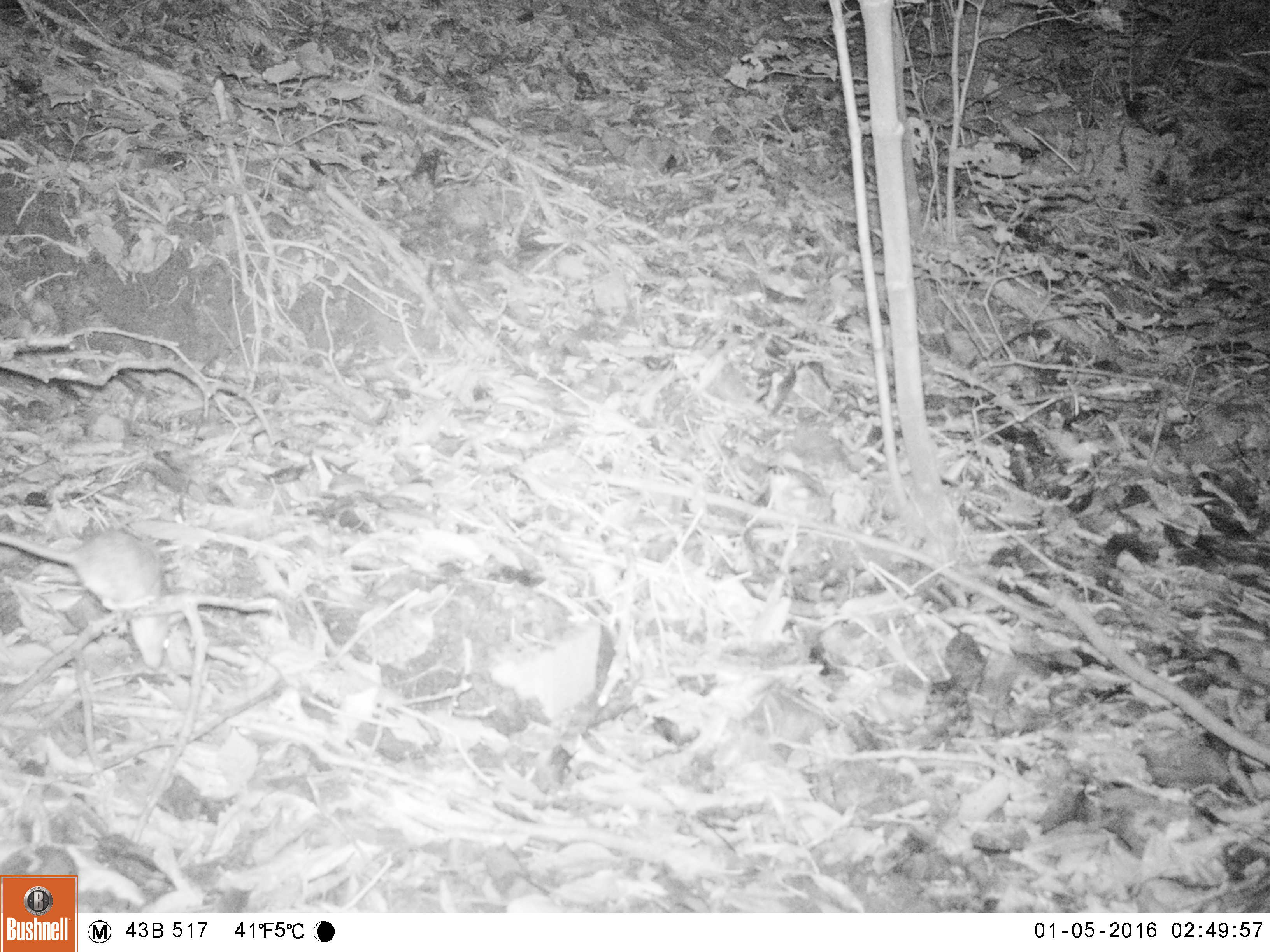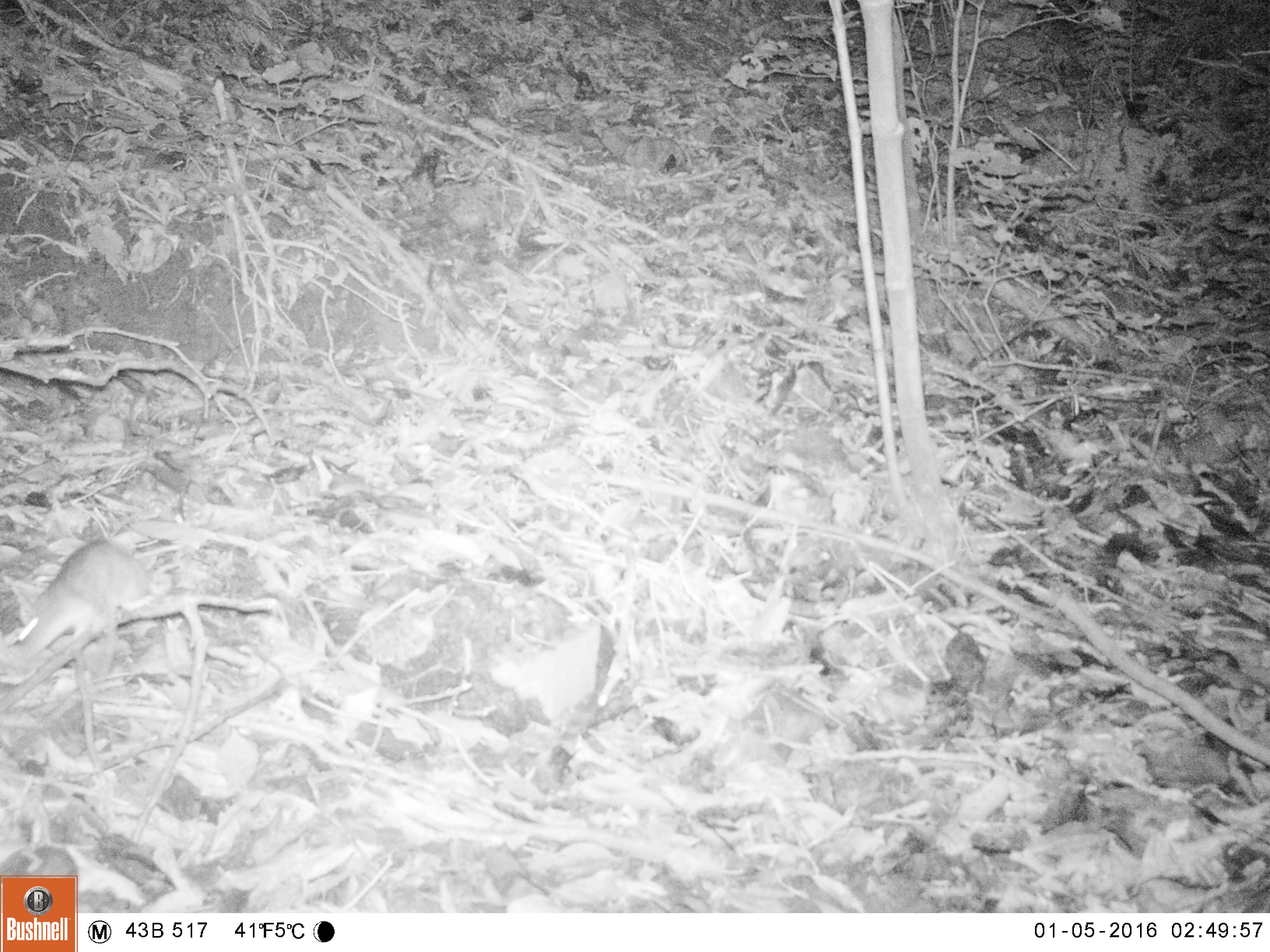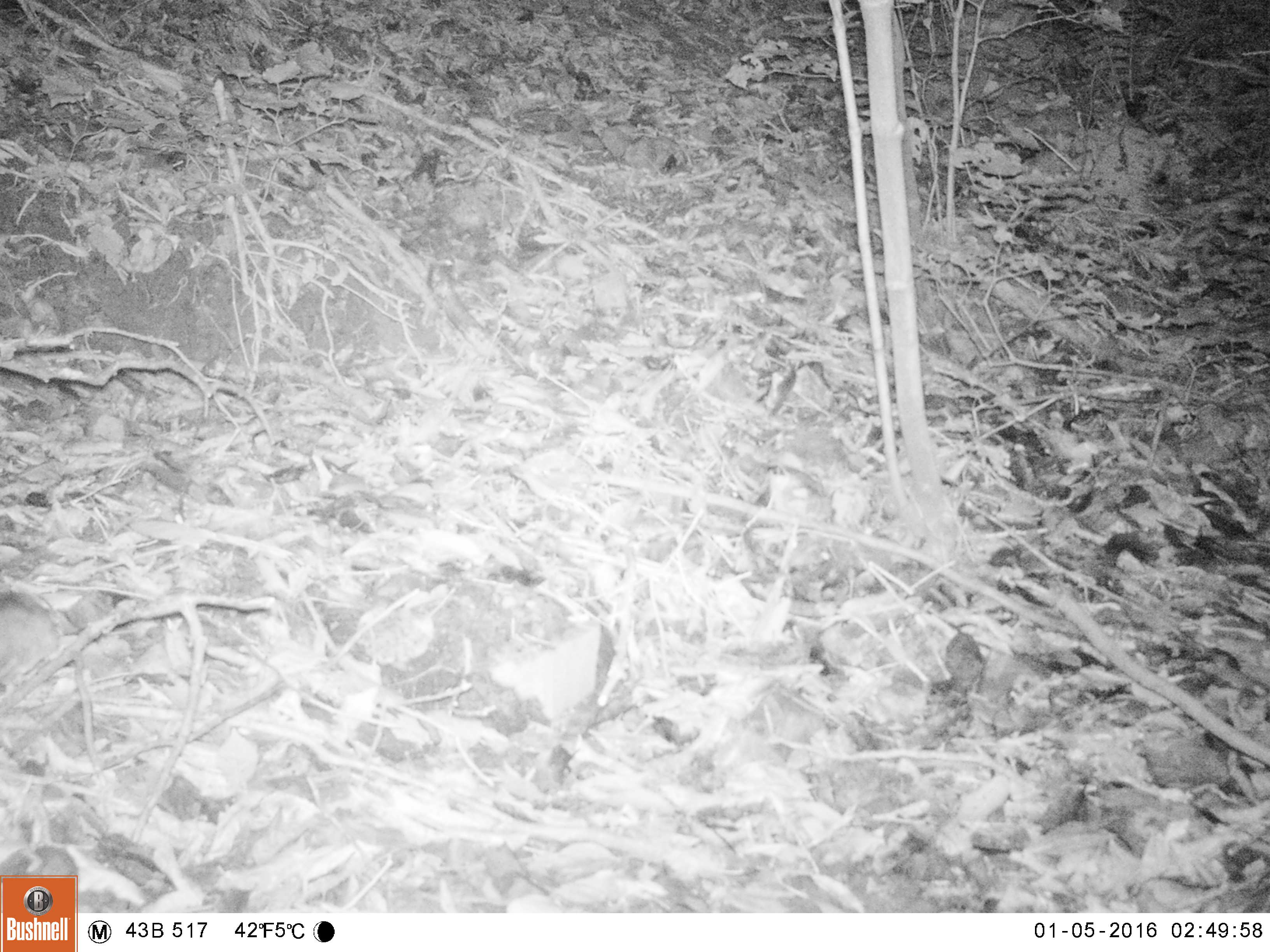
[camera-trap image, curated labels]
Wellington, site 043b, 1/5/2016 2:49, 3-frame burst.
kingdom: Animalia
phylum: Chordata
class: Mammalia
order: Rodentia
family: Muridae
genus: Rattus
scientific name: Rattus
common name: rat